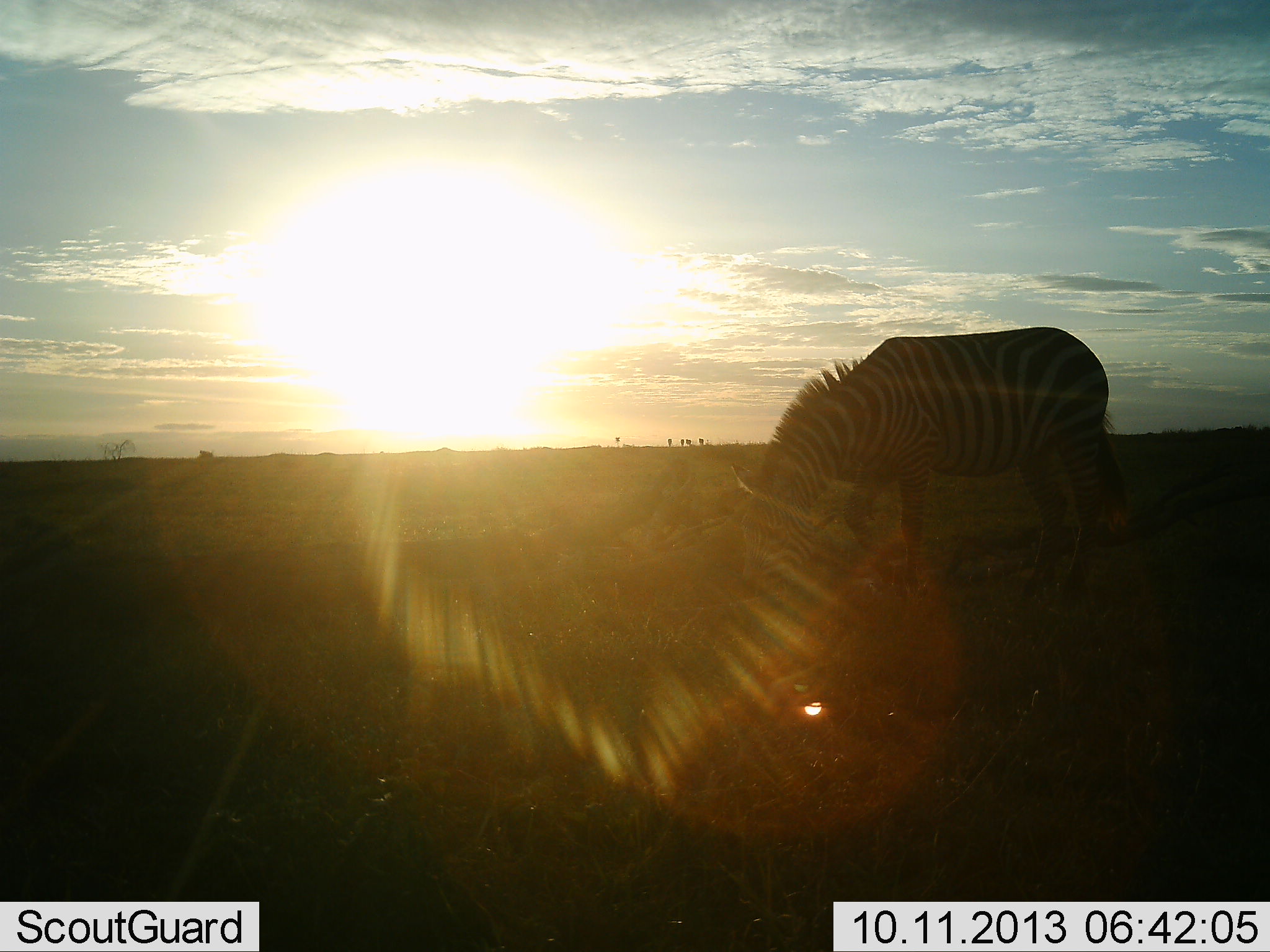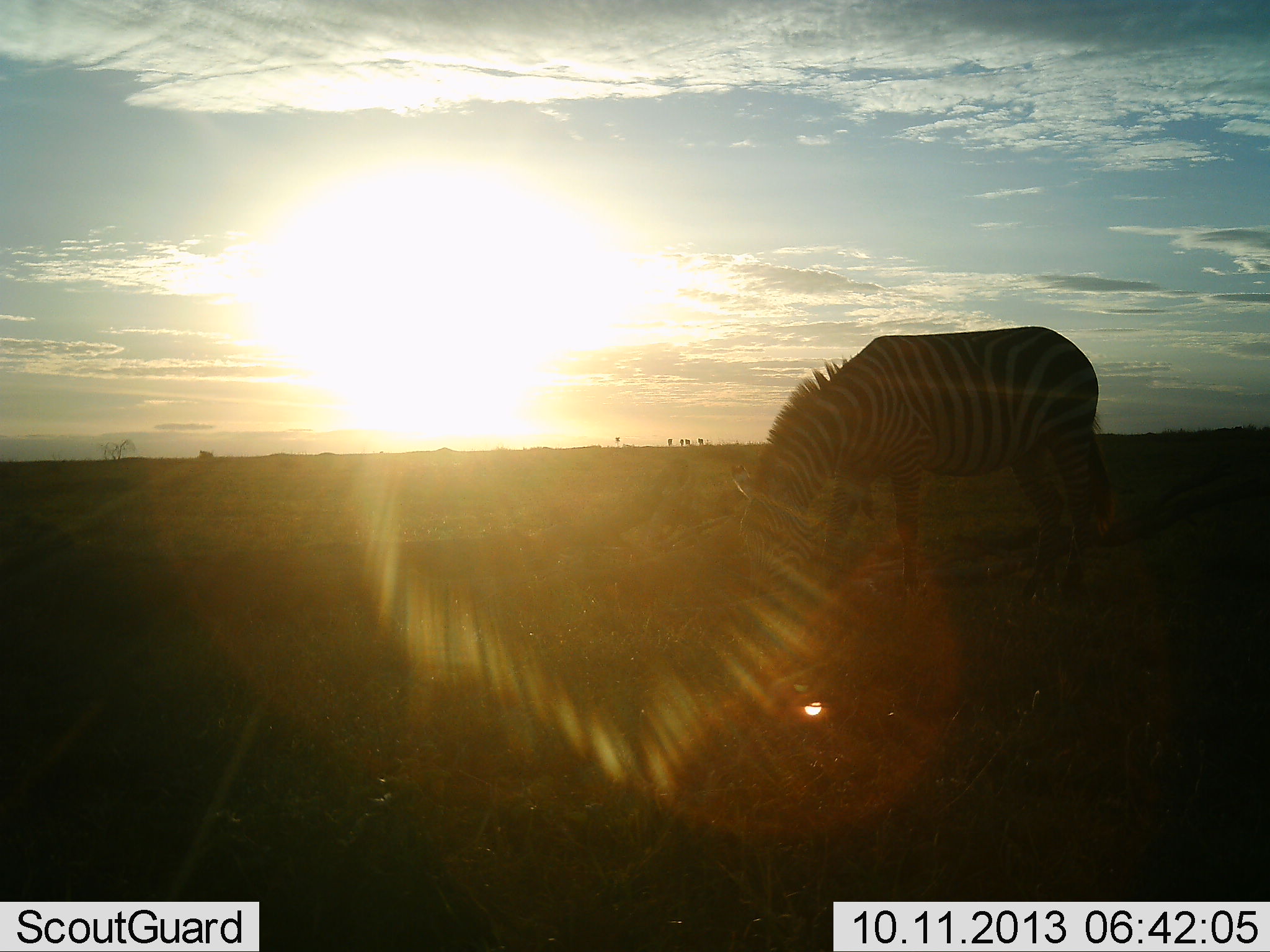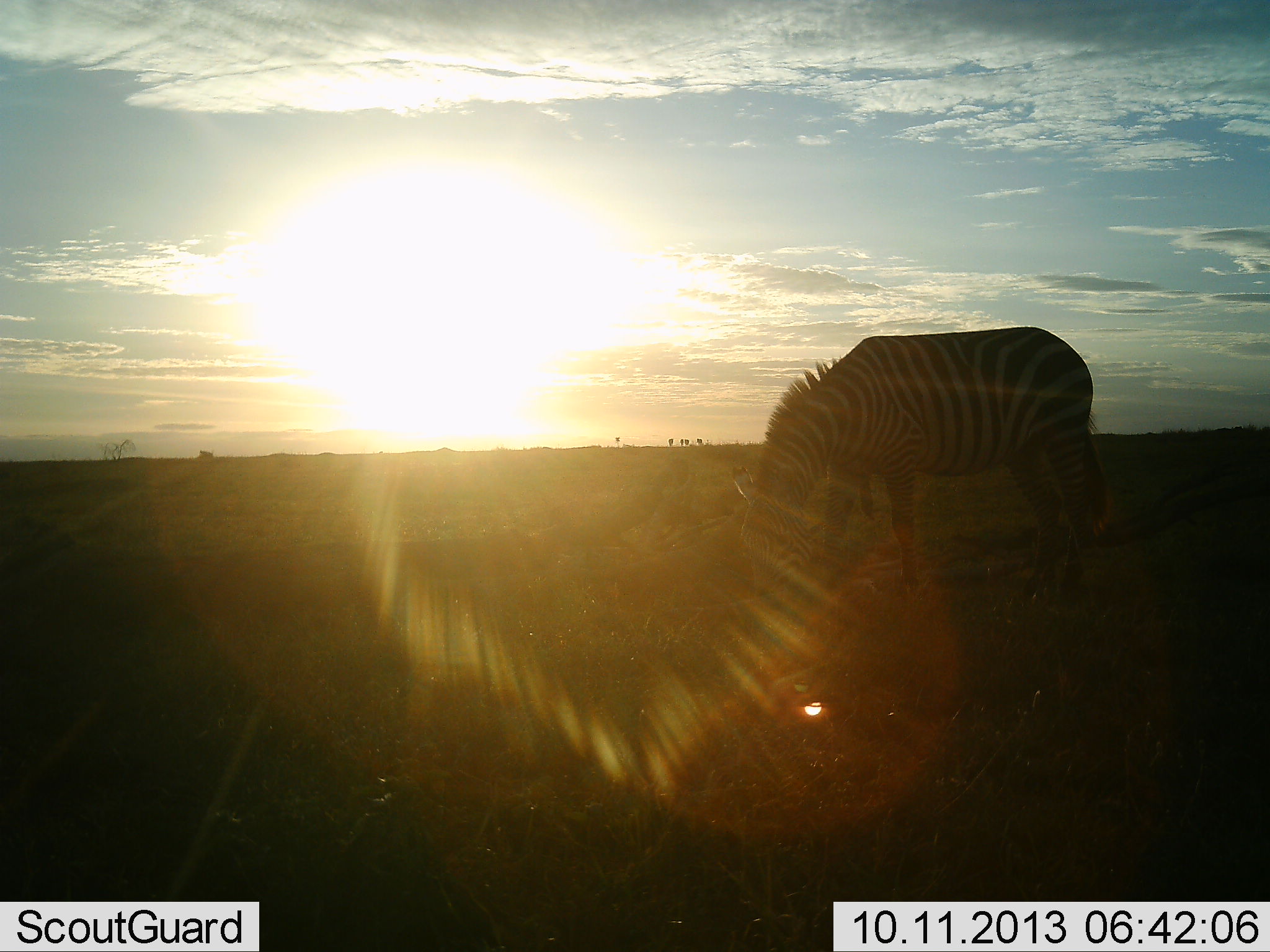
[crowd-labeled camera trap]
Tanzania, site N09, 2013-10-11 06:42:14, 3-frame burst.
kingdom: Animalia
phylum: Chordata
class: Mammalia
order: Perissodactyla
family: Equidae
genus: Equus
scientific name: Equus quagga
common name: plains zebra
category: zebra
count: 1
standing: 20%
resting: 3%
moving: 6%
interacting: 3%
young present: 0%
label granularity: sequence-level